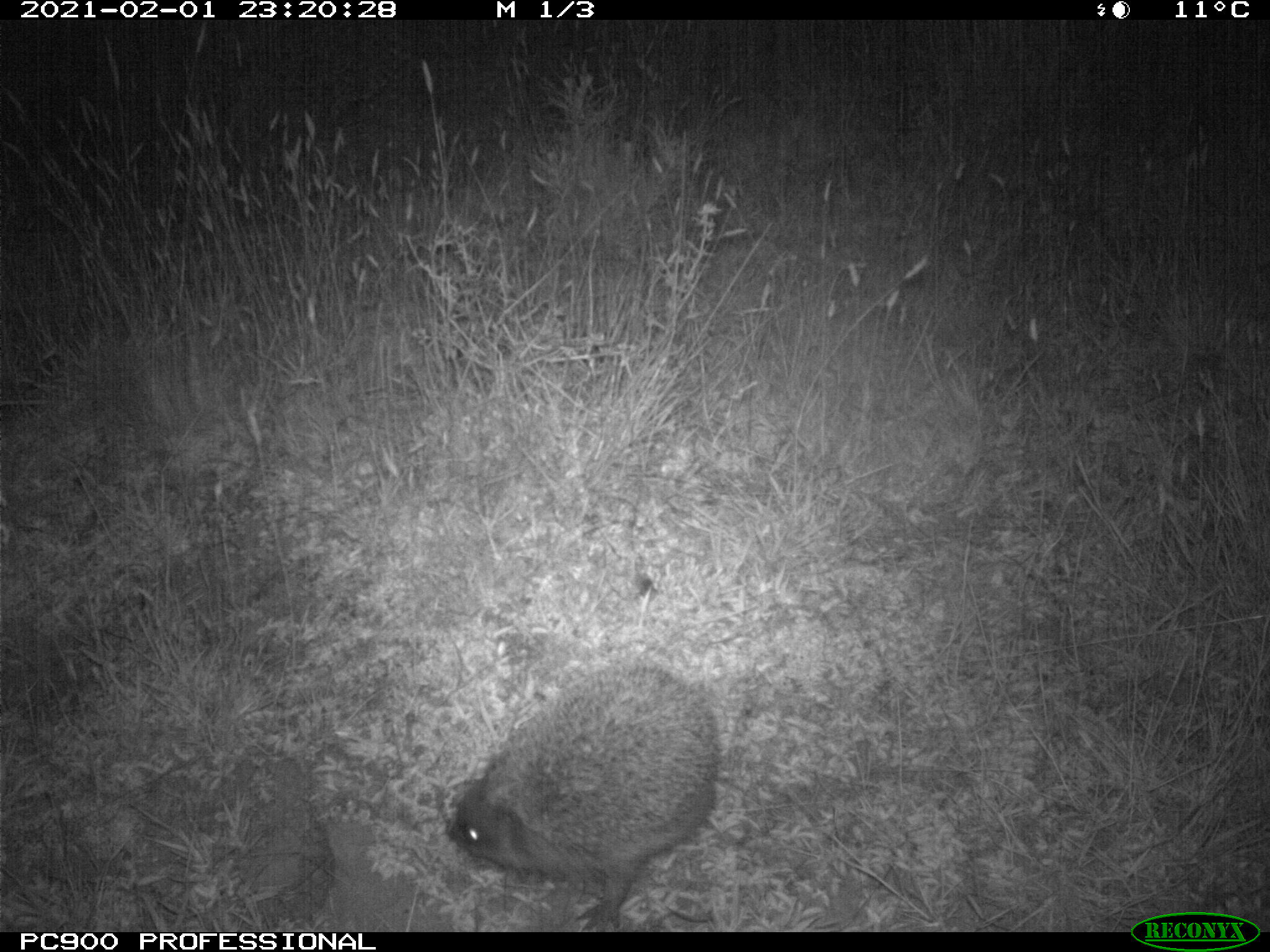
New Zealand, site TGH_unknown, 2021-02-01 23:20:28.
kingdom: Animalia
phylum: Chordata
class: Mammalia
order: Eulipotyphla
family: Erinaceidae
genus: Erinaceus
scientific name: Erinaceus europaeus europaeus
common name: european hedgehog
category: hedgehog